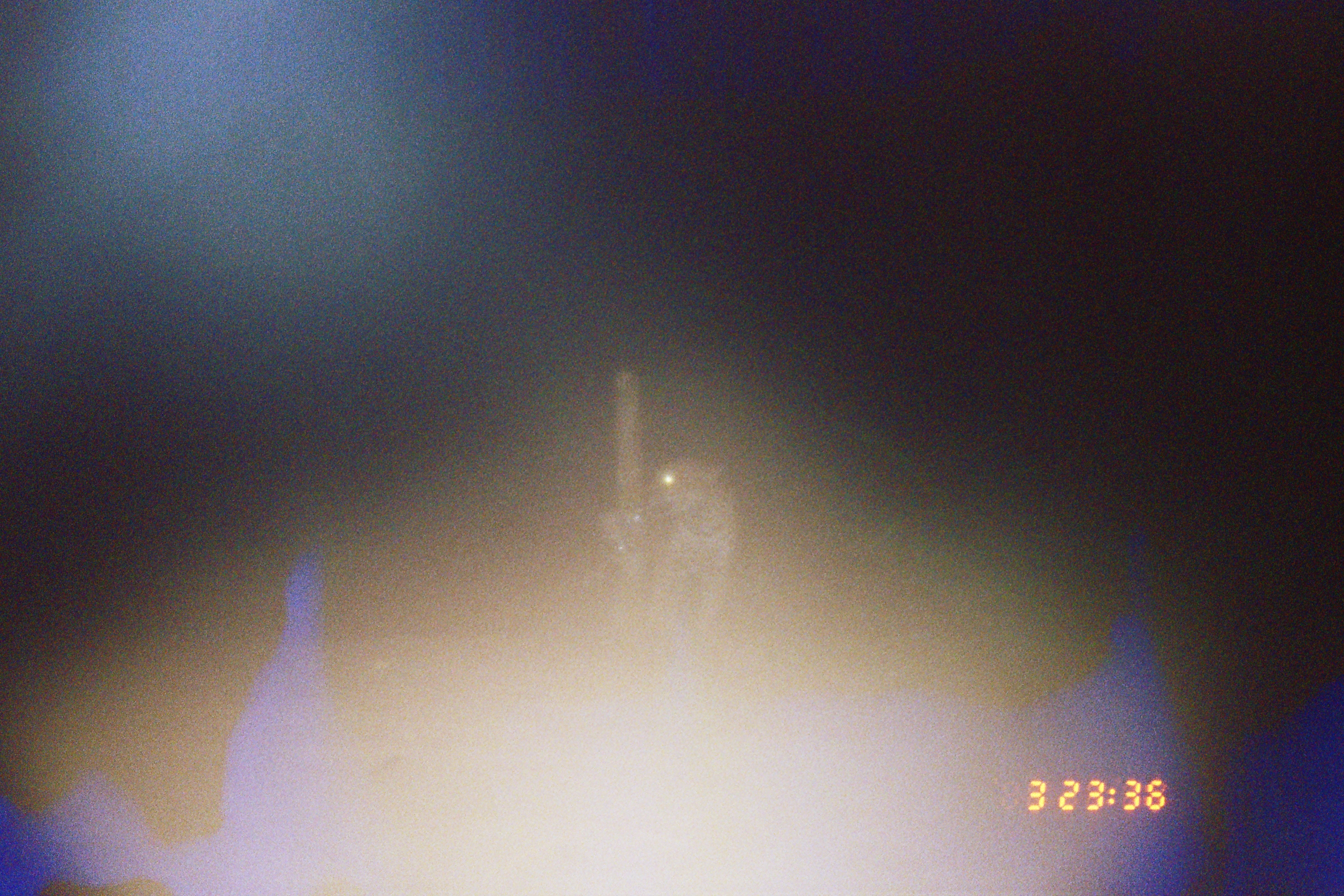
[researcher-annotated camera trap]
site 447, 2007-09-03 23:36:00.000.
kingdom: Animalia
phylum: Chordata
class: Mammalia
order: Carnivora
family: Felidae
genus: Panthera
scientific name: Panthera onca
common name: jaguar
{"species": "Panthera onca (jaguar)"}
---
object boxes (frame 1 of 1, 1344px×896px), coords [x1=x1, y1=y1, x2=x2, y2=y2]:
panthera onca: [x1=640, y1=454, x2=736, y2=640]